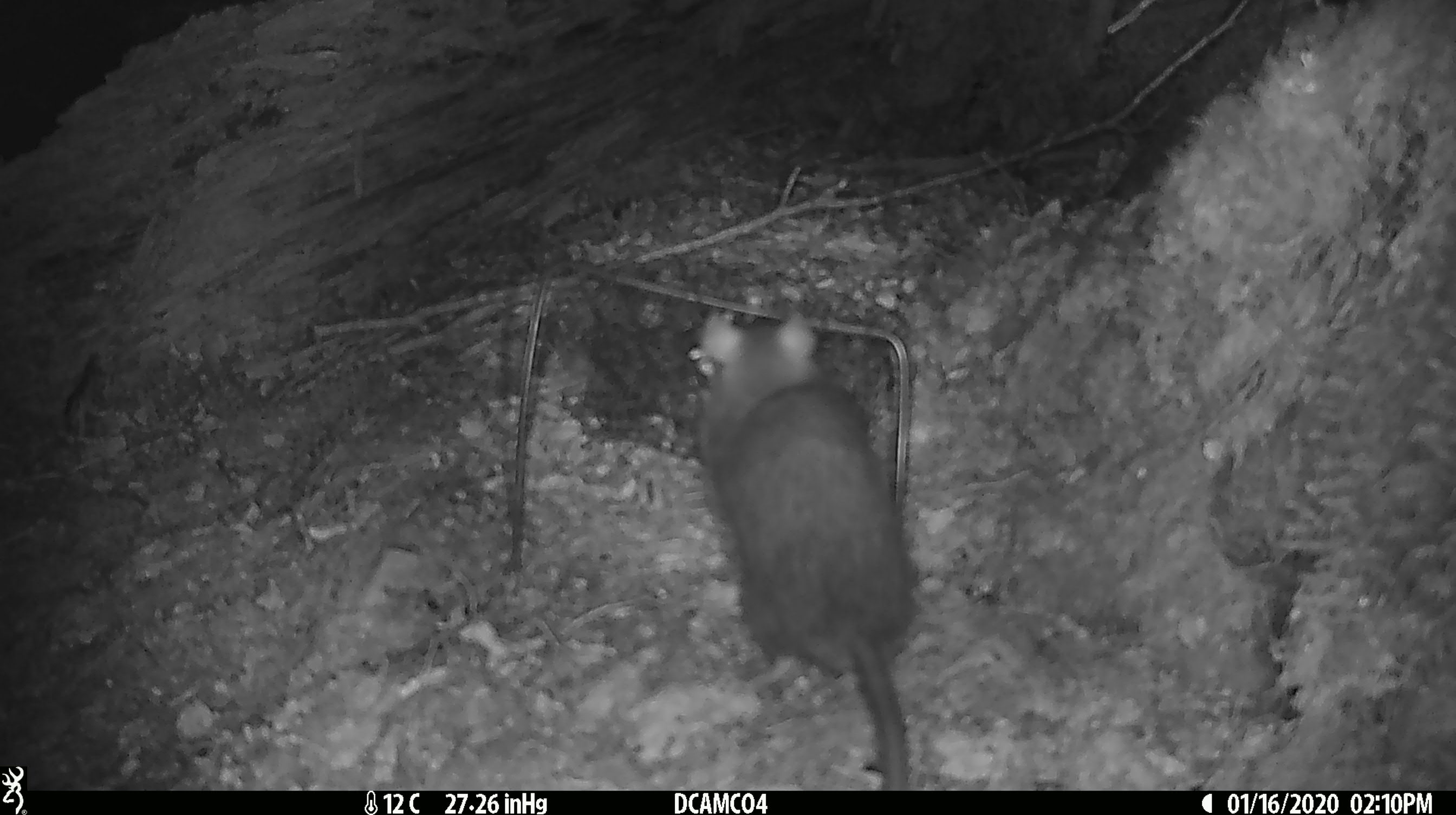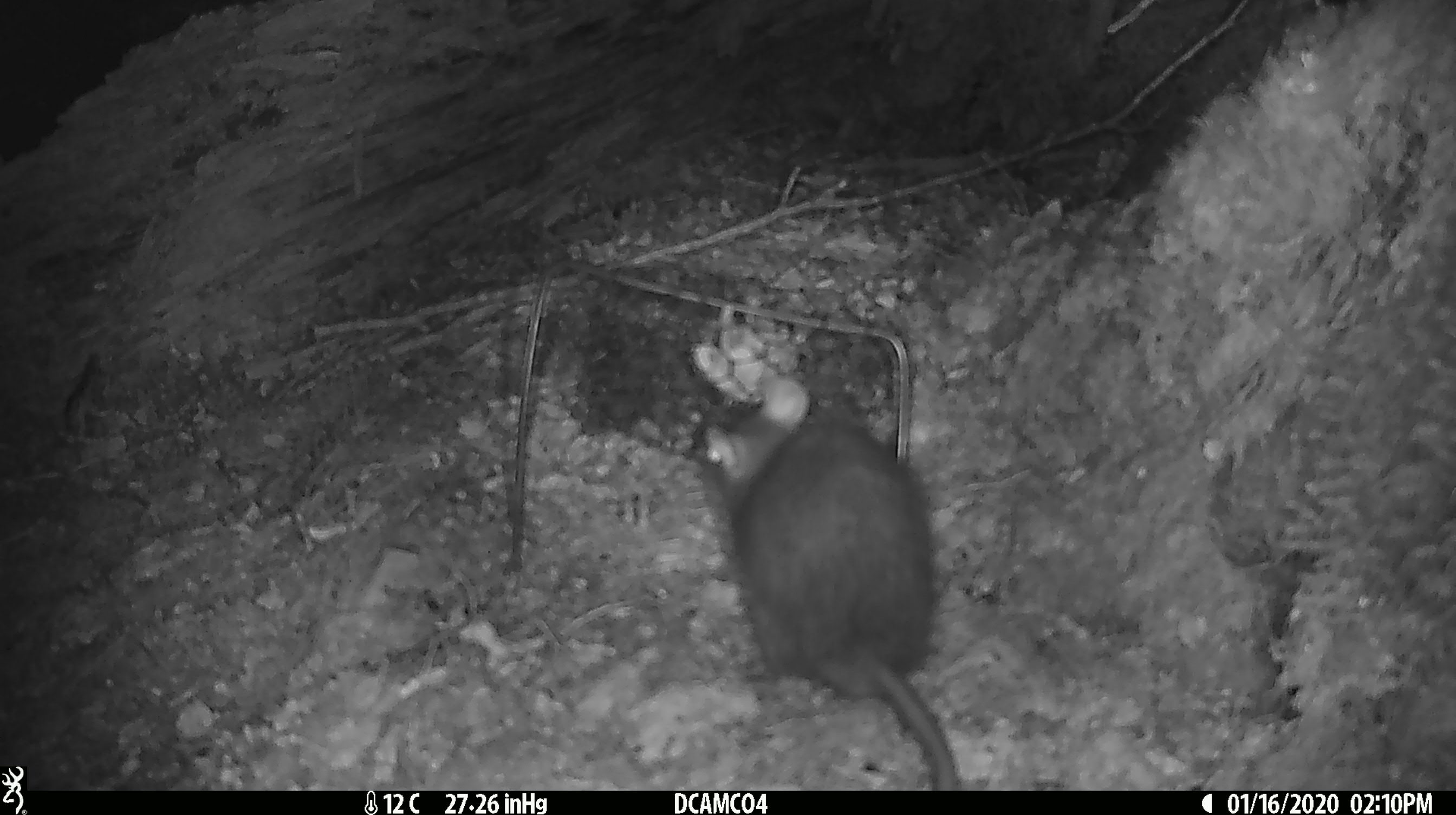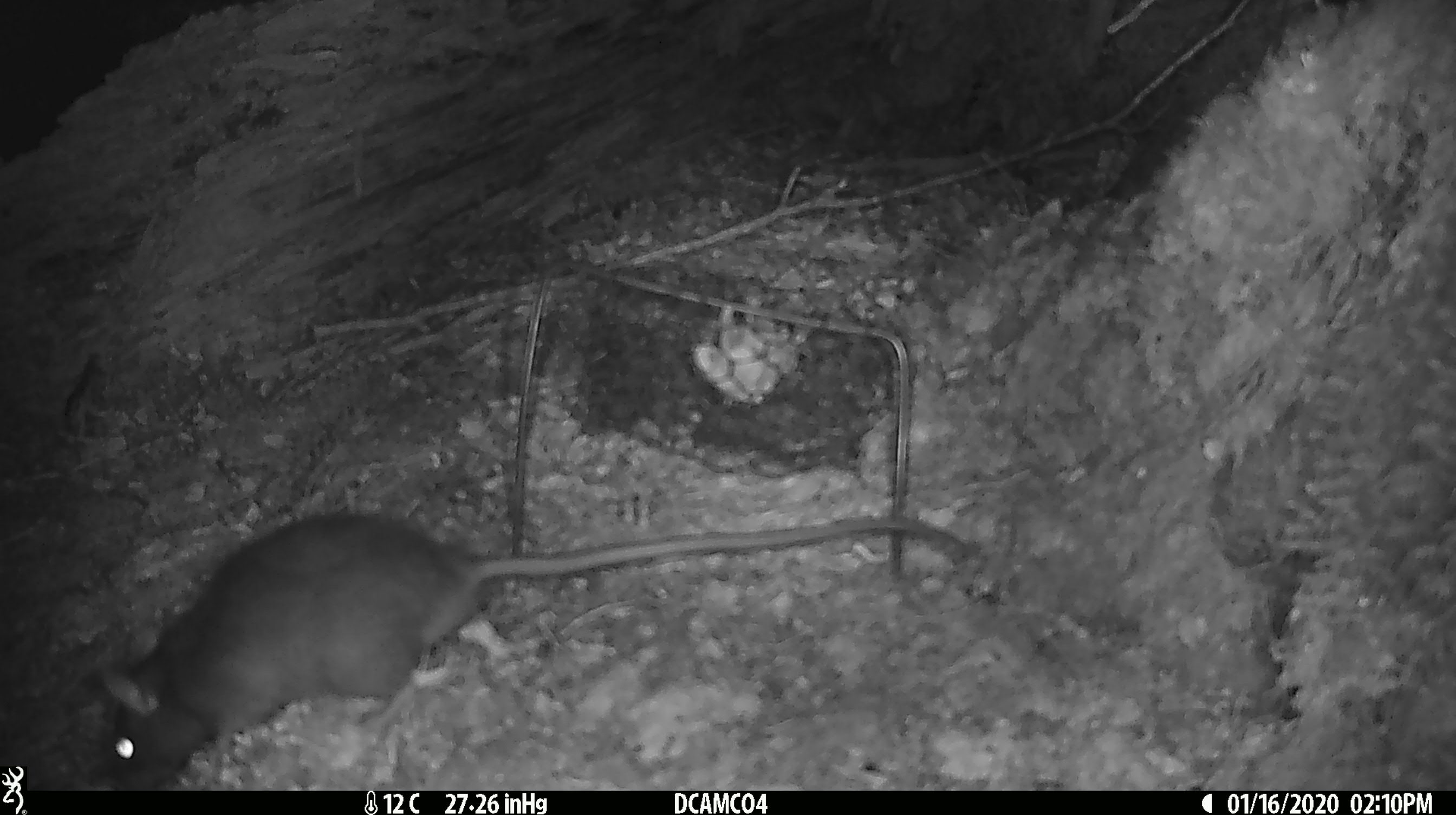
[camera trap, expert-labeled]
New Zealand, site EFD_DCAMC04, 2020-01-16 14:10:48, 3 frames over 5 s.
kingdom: Animalia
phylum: Chordata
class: Mammalia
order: Rodentia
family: Muridae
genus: Rattus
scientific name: Rattus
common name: rat